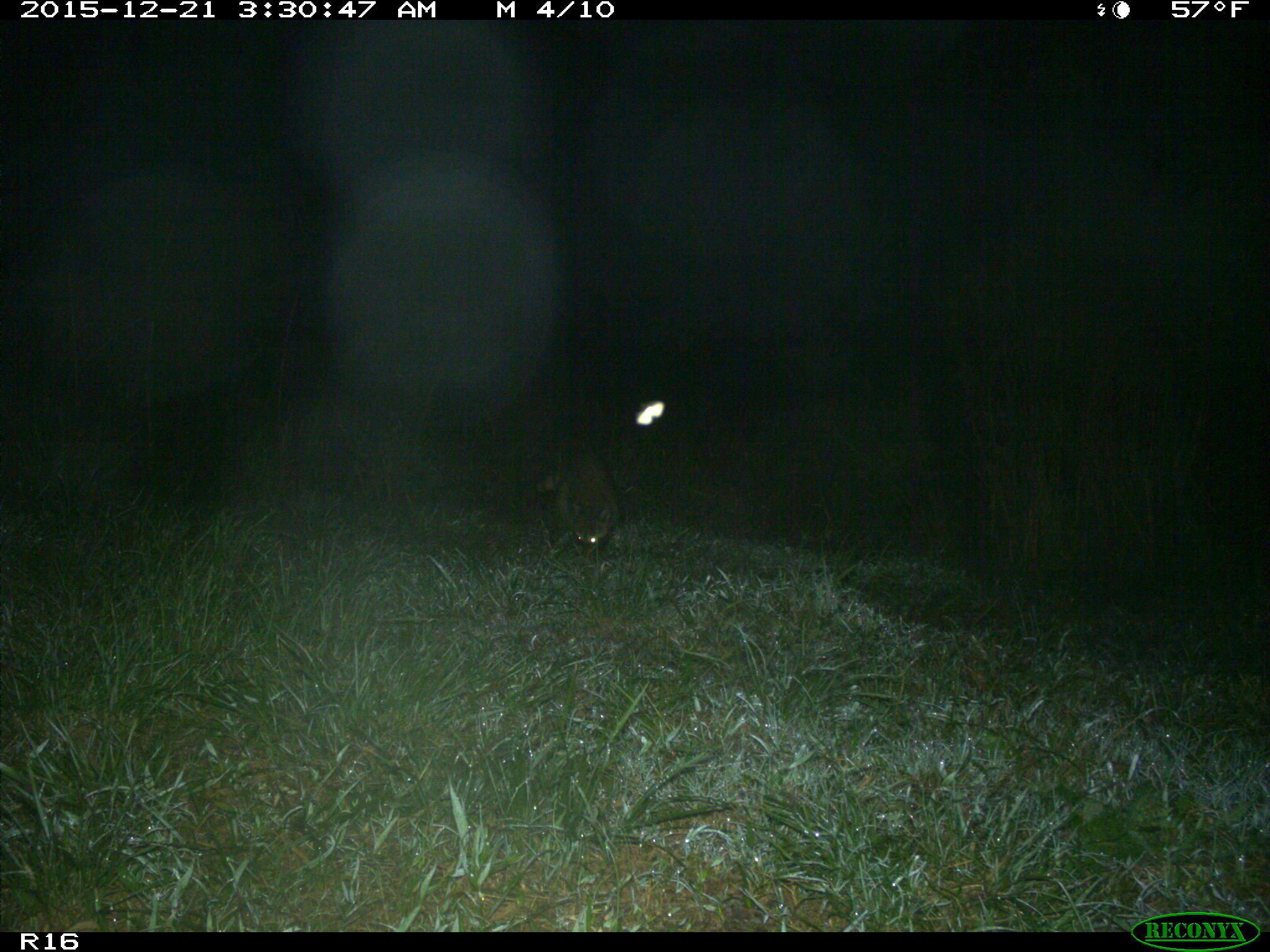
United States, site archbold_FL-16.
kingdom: Animalia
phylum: Chordata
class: Mammalia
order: Carnivora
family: Procyonidae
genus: Procyon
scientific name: Procyon lotor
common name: common raccoon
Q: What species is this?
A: Procyon lotor (common raccoon).